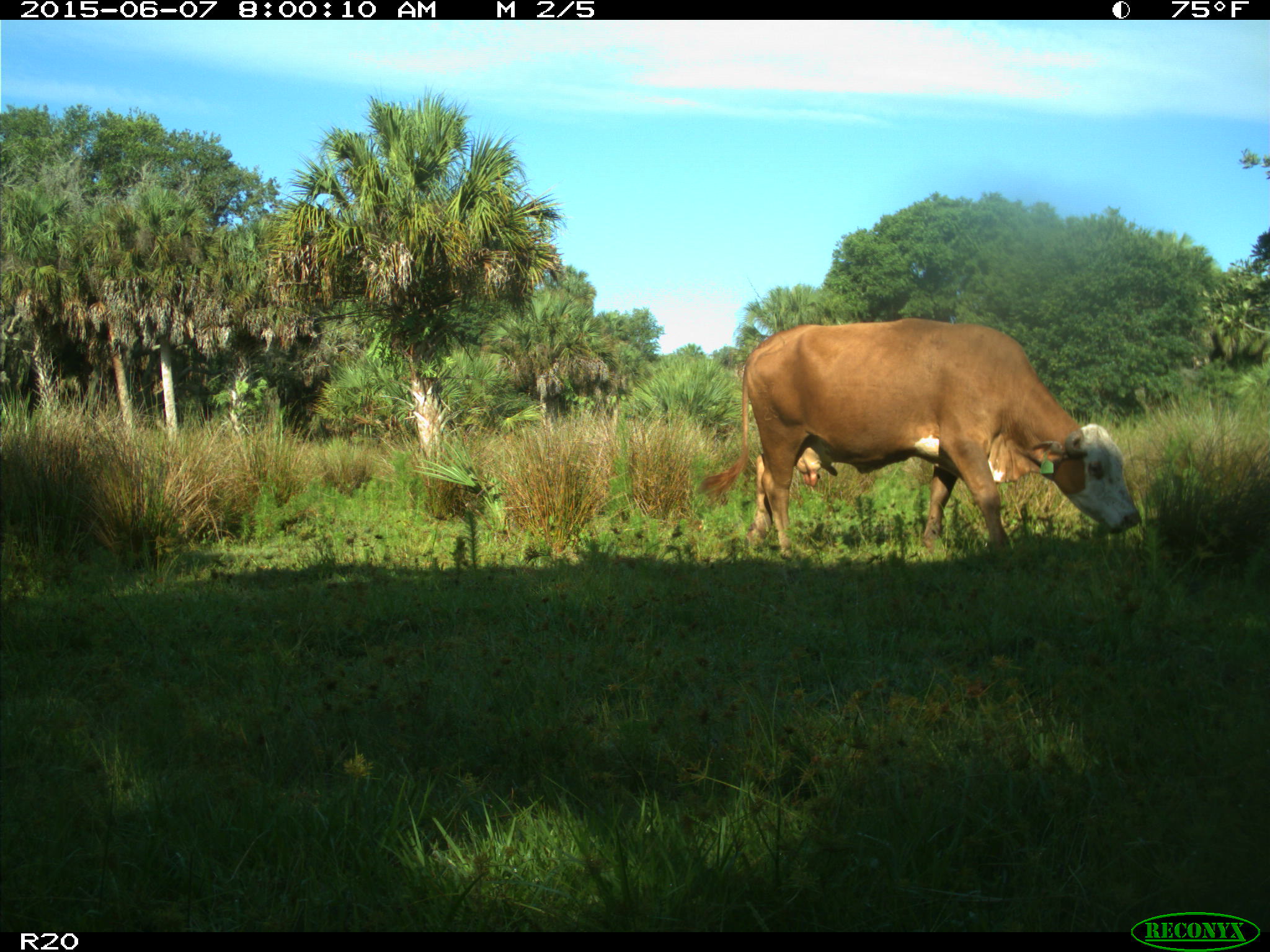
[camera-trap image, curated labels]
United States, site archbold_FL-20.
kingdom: Animalia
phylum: Chordata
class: Mammalia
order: Artiodactyla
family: Bovidae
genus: Bos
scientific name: Bos taurus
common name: domestic cow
Bos taurus (domestic cow).